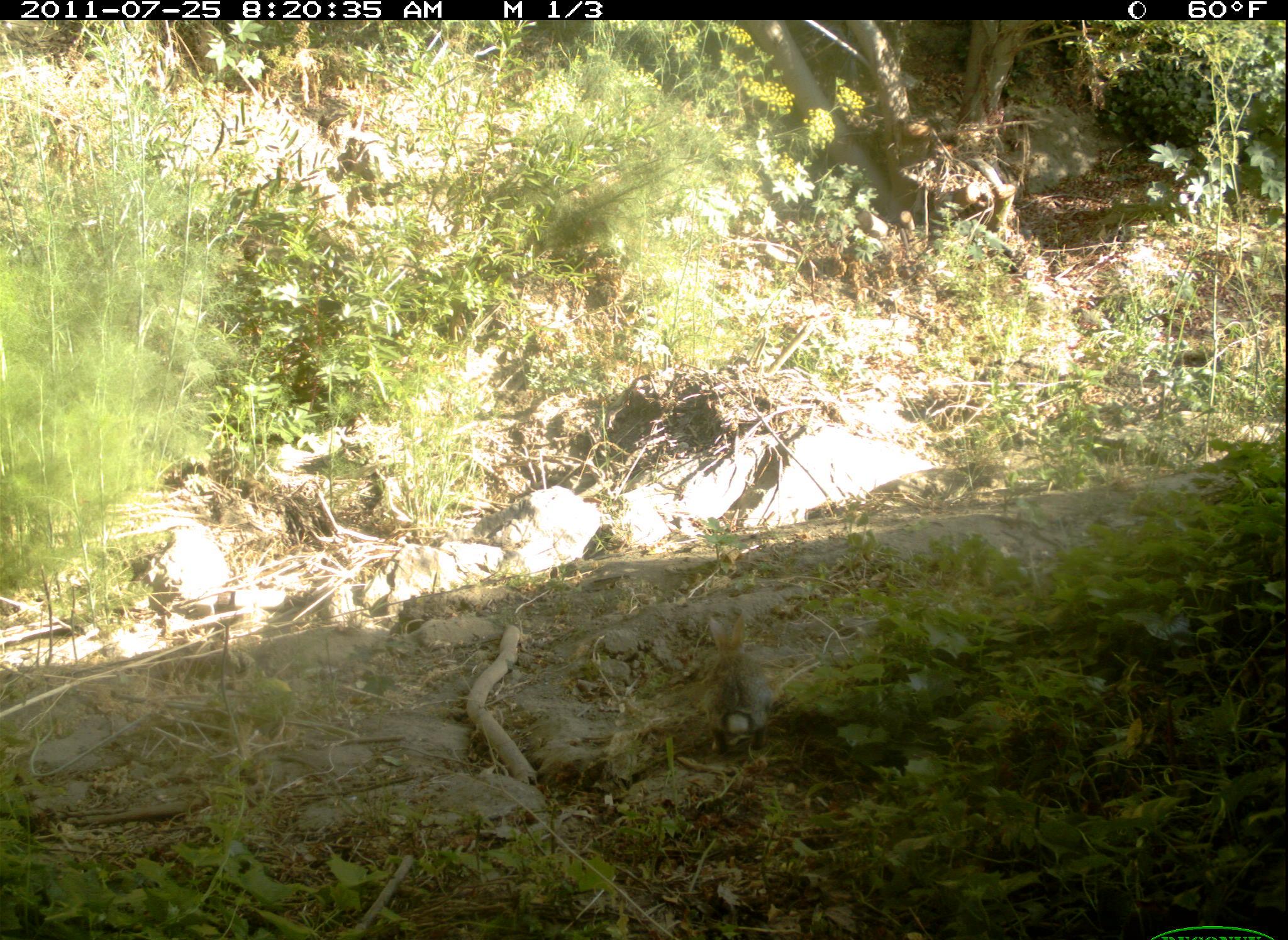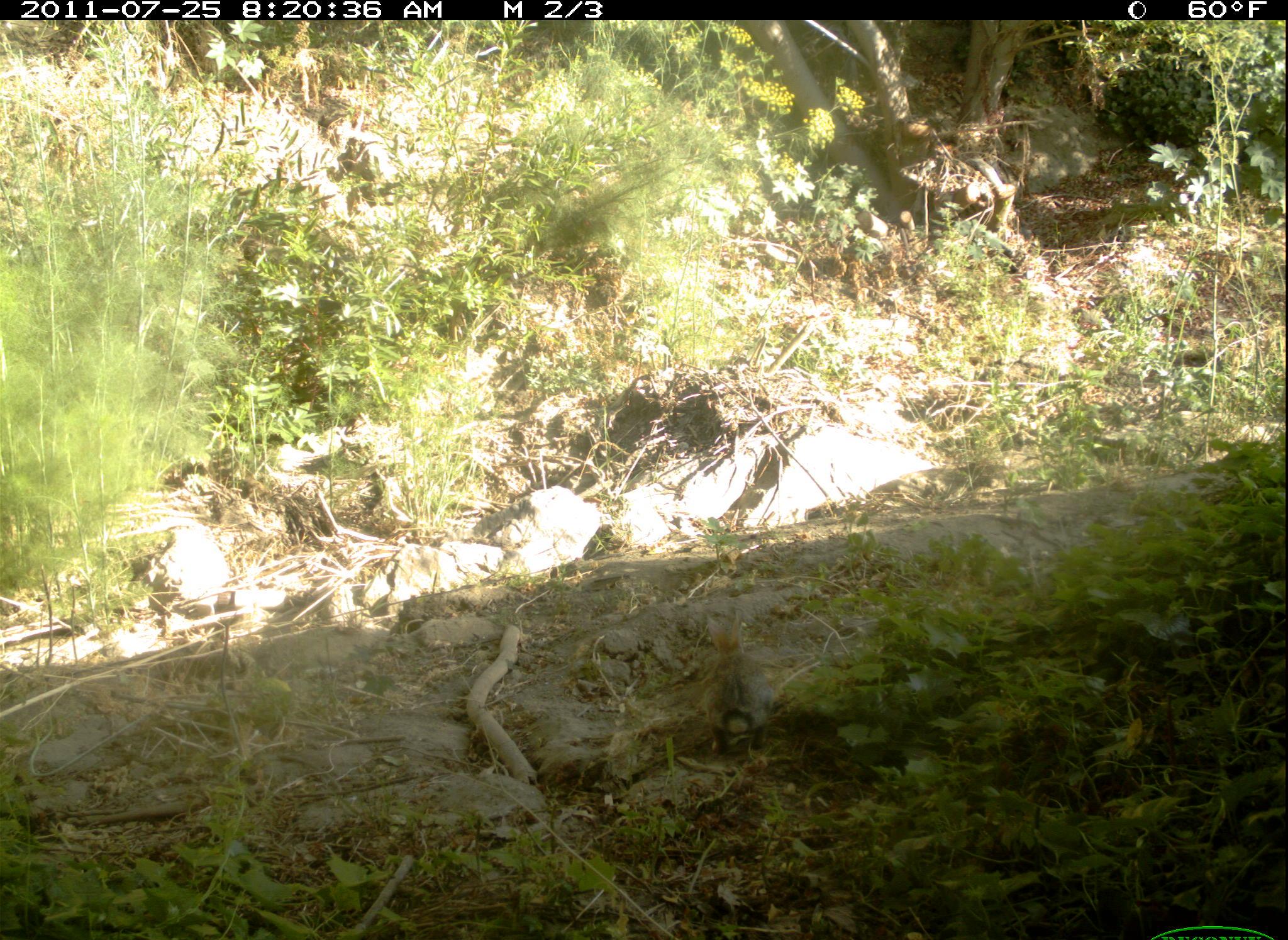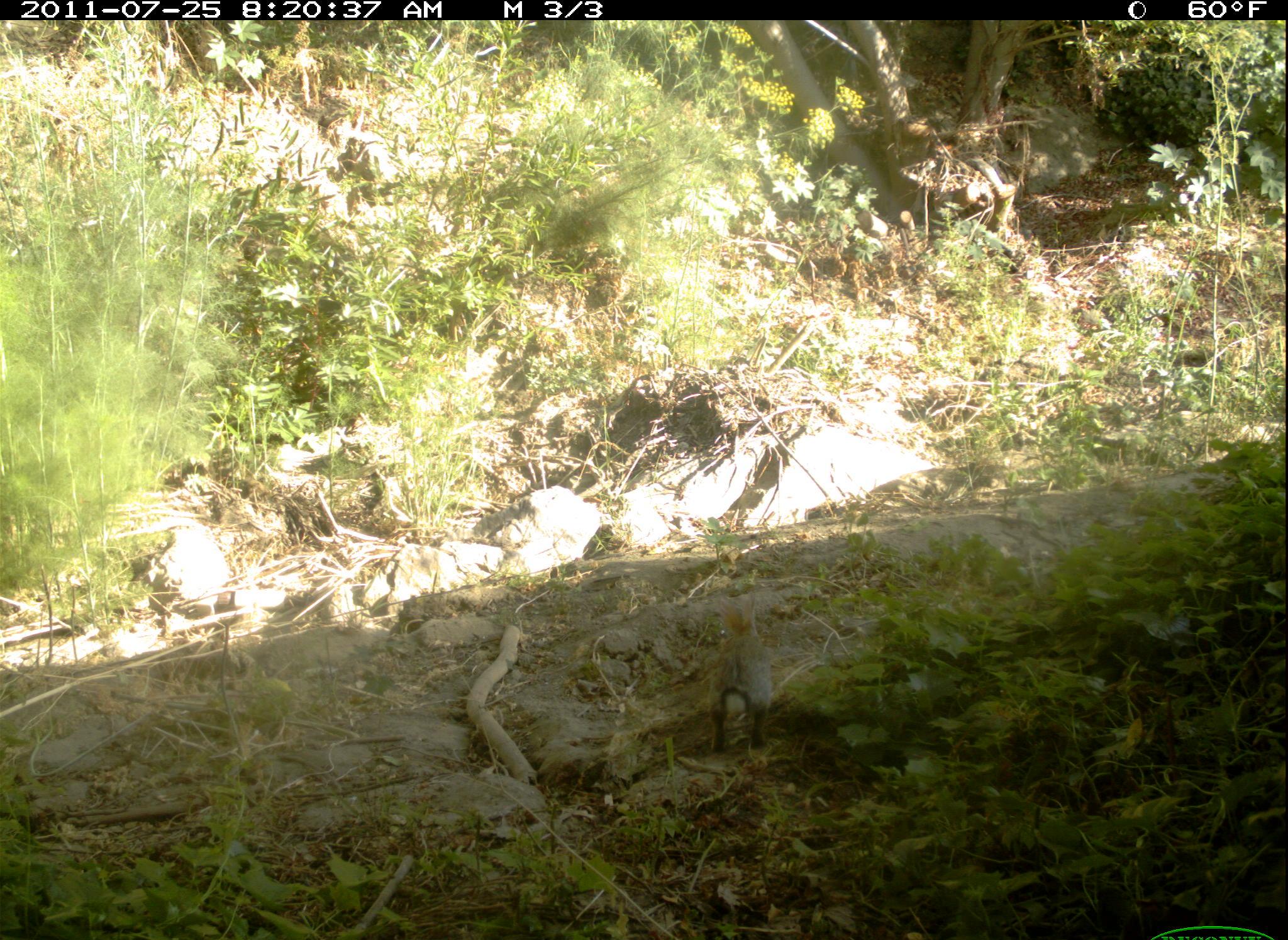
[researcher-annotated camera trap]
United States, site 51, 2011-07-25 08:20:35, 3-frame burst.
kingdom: Animalia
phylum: Chordata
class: Mammalia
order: Lagomorpha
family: Leporidae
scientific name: Leporidae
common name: rabbits and hares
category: rabbit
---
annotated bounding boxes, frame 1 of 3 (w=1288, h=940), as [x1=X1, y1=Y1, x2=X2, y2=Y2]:
rabbit: [x1=695, y1=610, x2=783, y2=759]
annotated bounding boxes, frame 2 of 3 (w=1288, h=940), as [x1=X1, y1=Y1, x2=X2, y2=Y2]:
rabbit: [x1=684, y1=593, x2=781, y2=763]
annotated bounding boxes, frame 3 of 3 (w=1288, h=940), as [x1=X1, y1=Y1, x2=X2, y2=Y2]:
rabbit: [x1=687, y1=578, x2=787, y2=770]